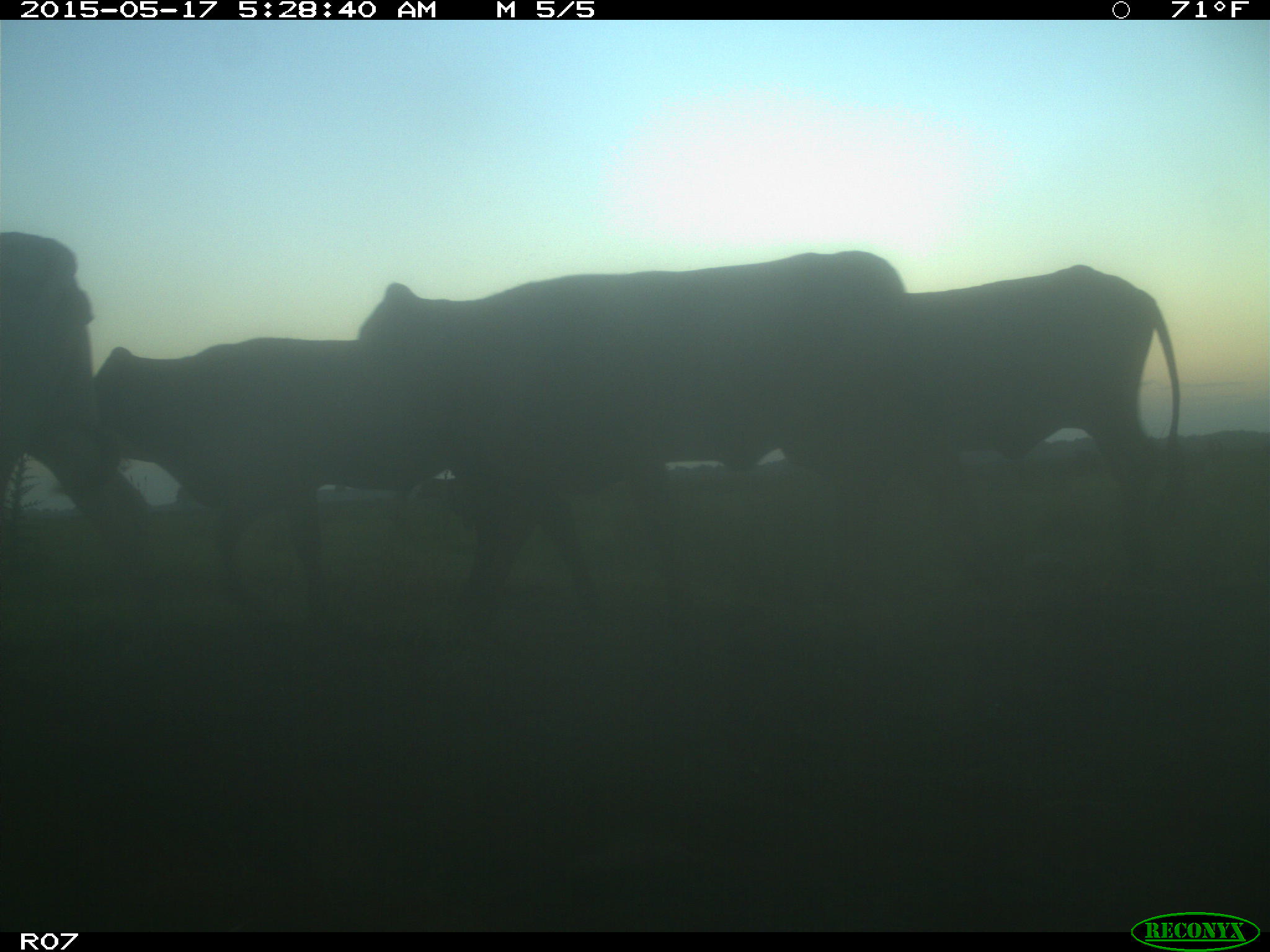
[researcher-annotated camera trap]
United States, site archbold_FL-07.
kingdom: Animalia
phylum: Chordata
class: Mammalia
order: Artiodactyla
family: Bovidae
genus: Bos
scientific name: Bos taurus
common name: domestic cow